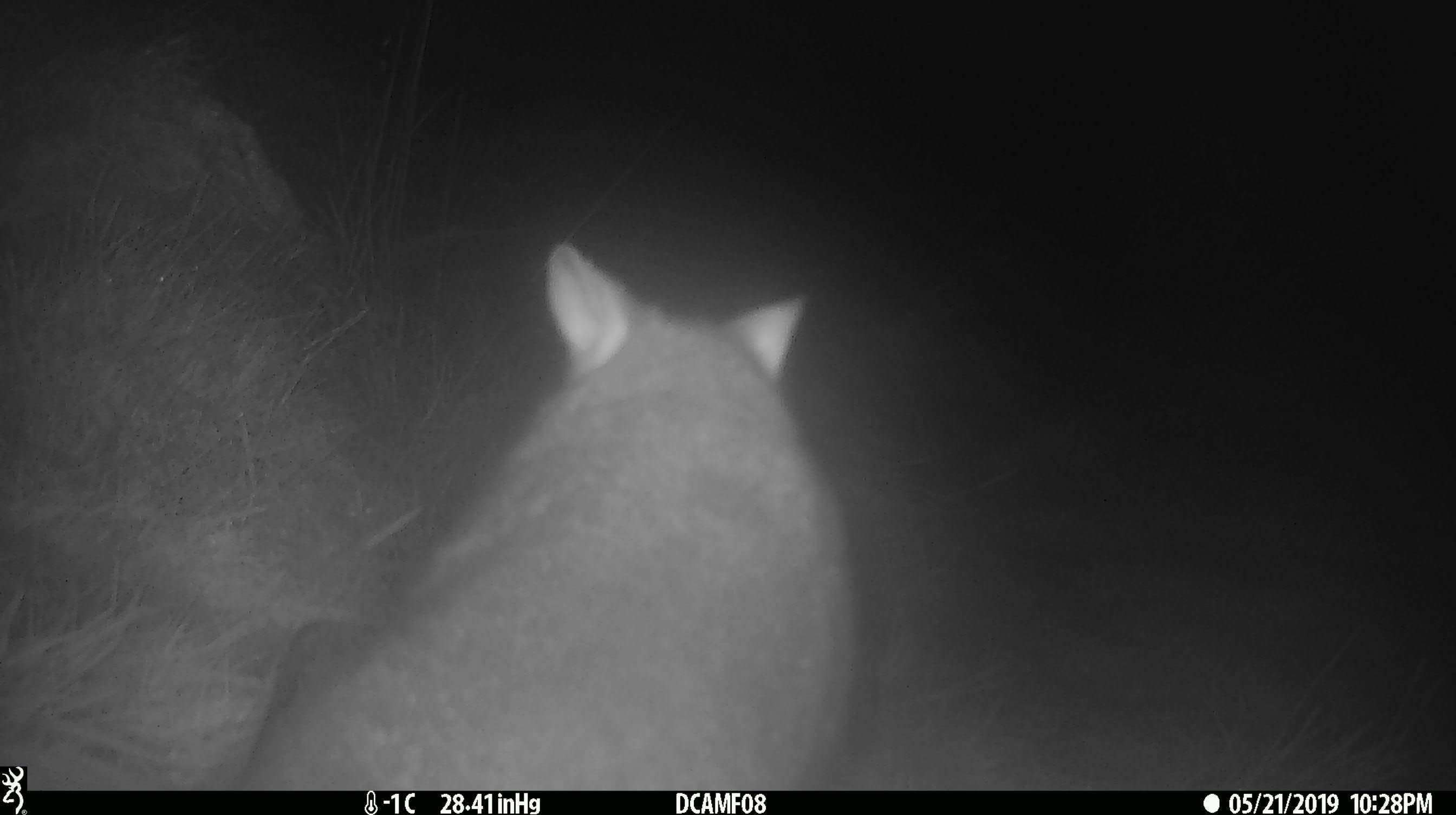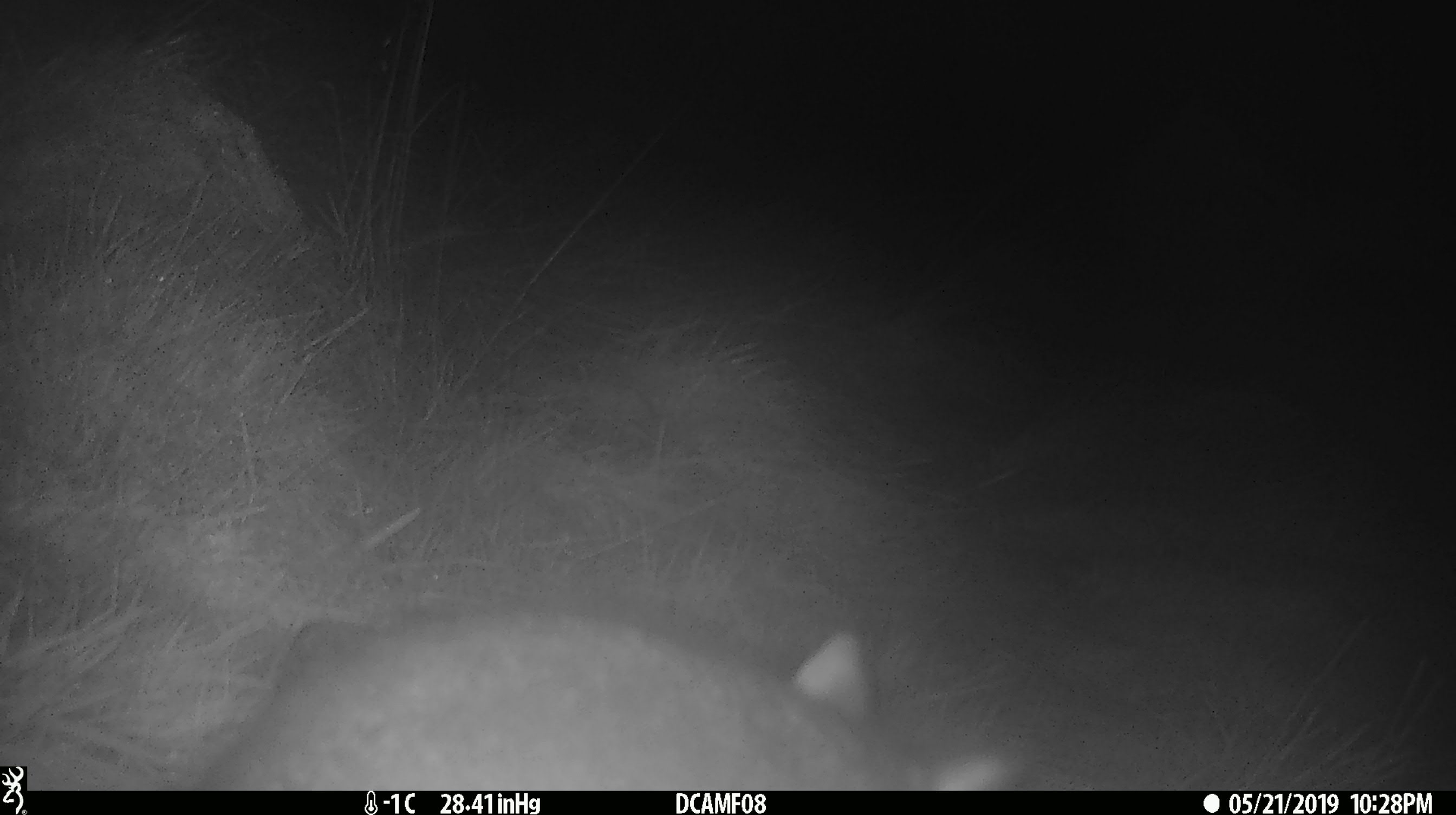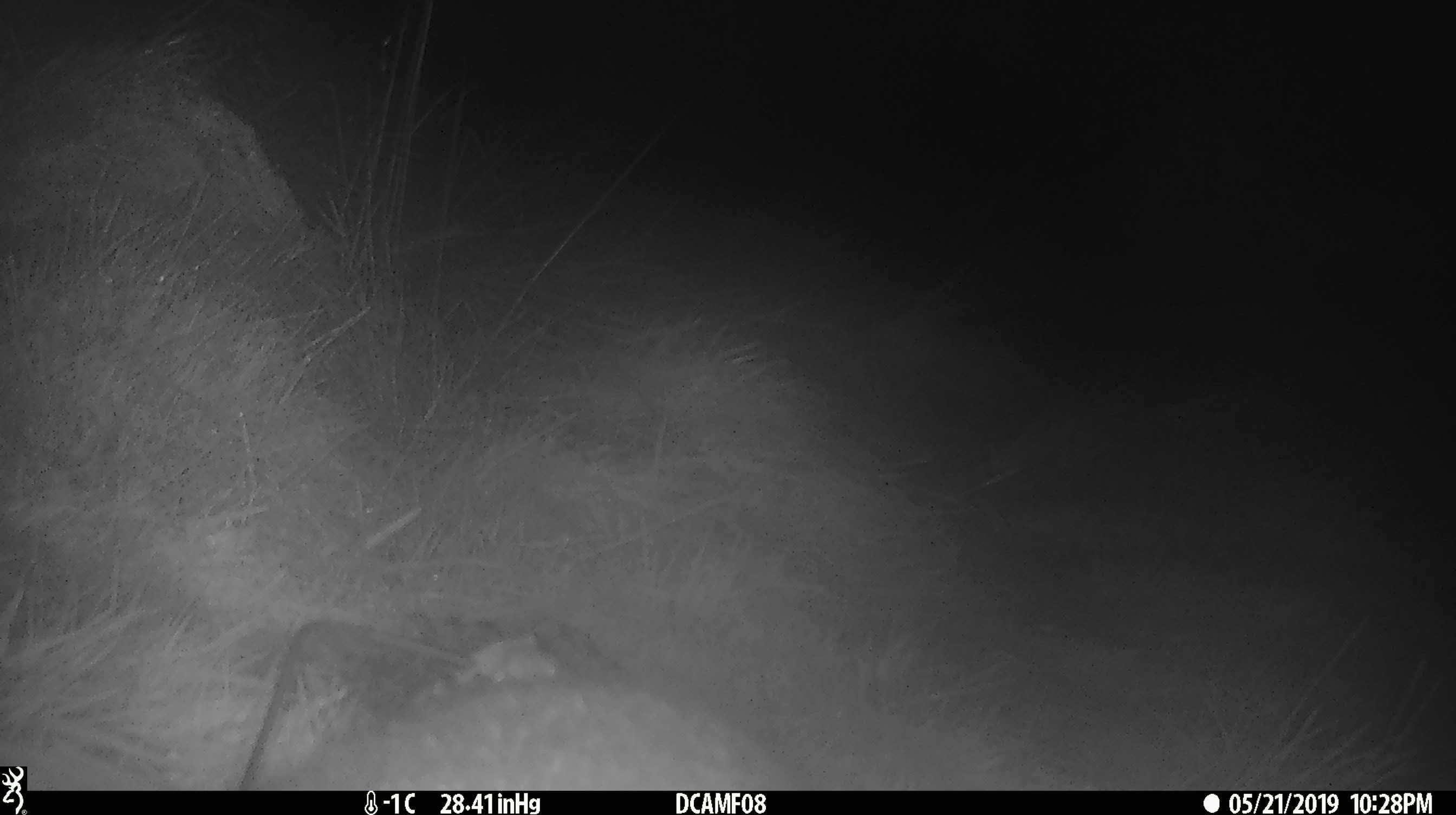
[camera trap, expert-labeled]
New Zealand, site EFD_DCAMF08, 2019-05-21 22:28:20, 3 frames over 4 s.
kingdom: Animalia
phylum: Chordata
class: Mammalia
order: Diprotodontia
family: Phalangeridae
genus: Trichosurus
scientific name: Trichosurus vulpecula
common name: common brushtail possum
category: possum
Possum (common brushtail possum) (Trichosurus vulpecula).